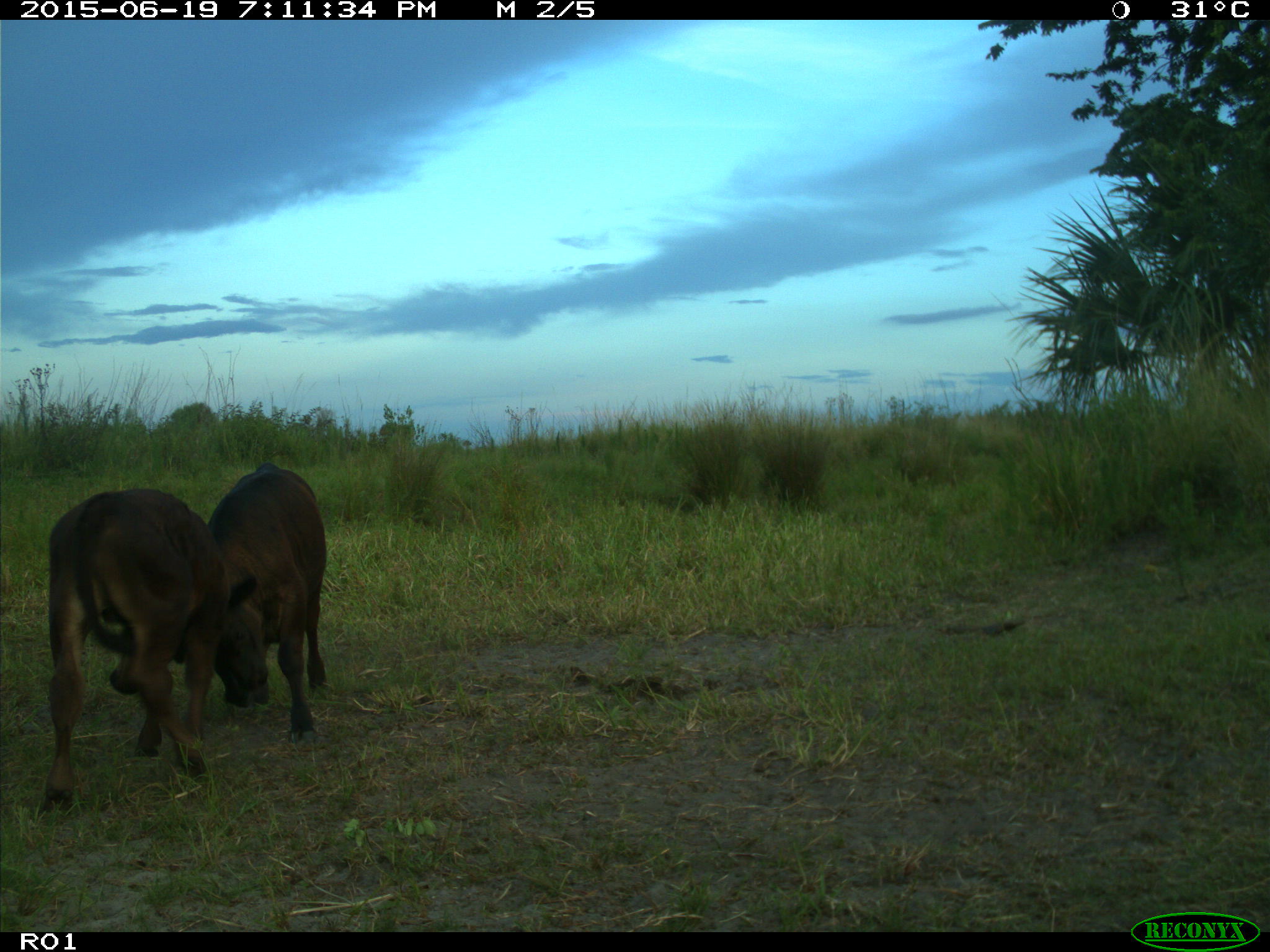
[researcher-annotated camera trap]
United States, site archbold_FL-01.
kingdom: Animalia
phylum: Chordata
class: Mammalia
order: Artiodactyla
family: Bovidae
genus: Bos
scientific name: Bos taurus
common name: domestic cow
Bos taurus (domestic cow).